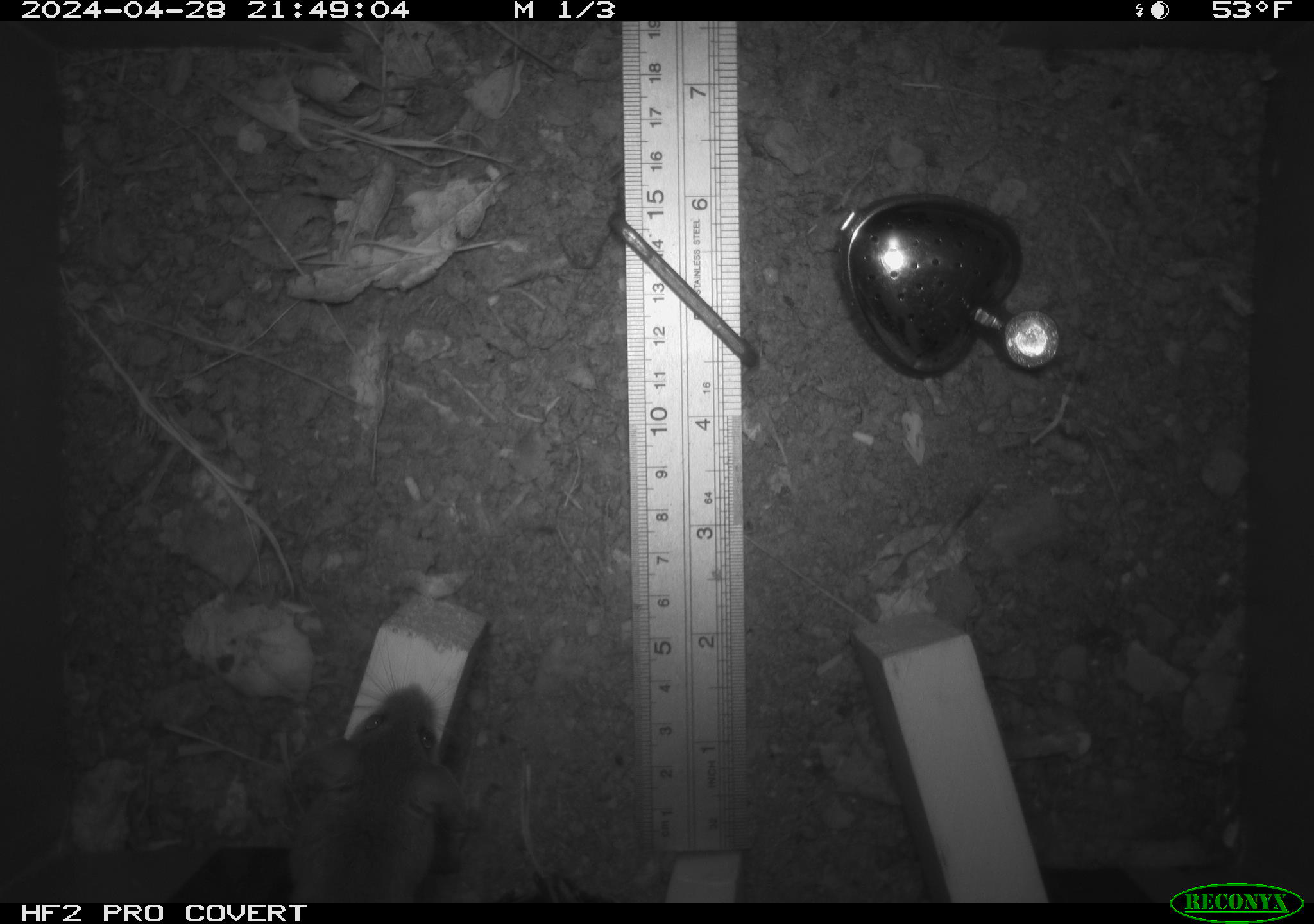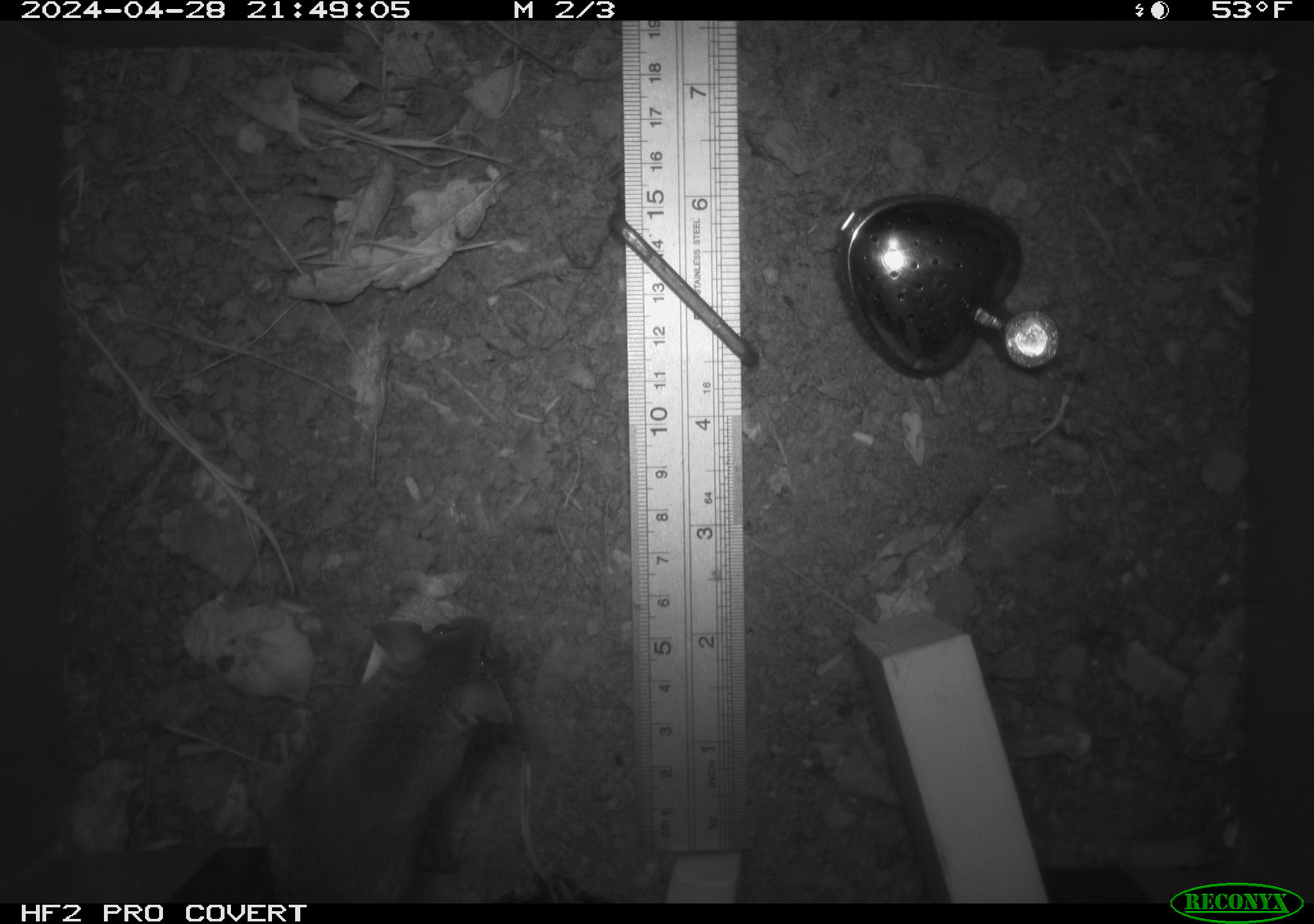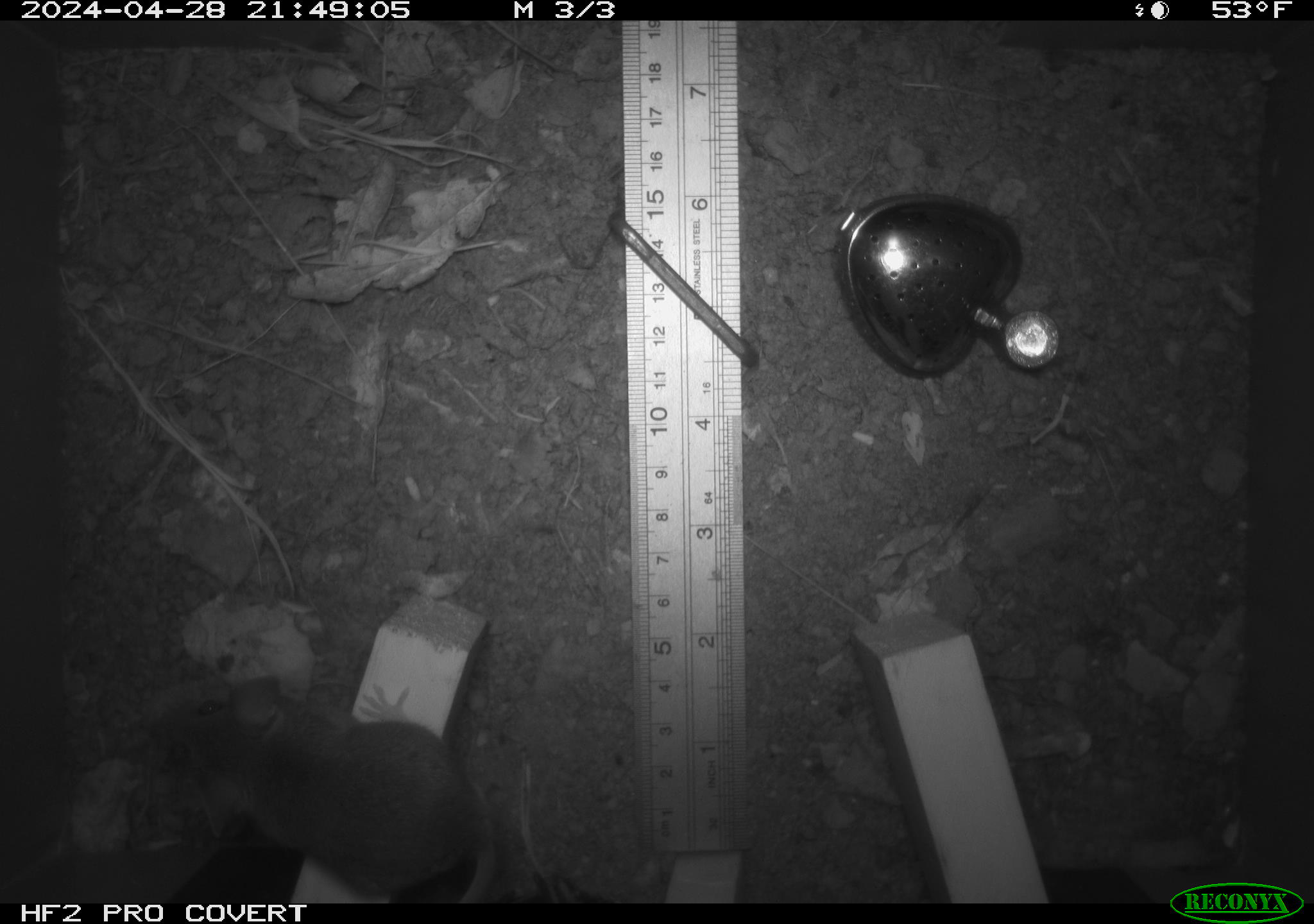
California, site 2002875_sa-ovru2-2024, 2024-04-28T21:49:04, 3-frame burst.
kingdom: Animalia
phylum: Chordata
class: Mammalia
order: Rodentia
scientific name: Rodentia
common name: rodent